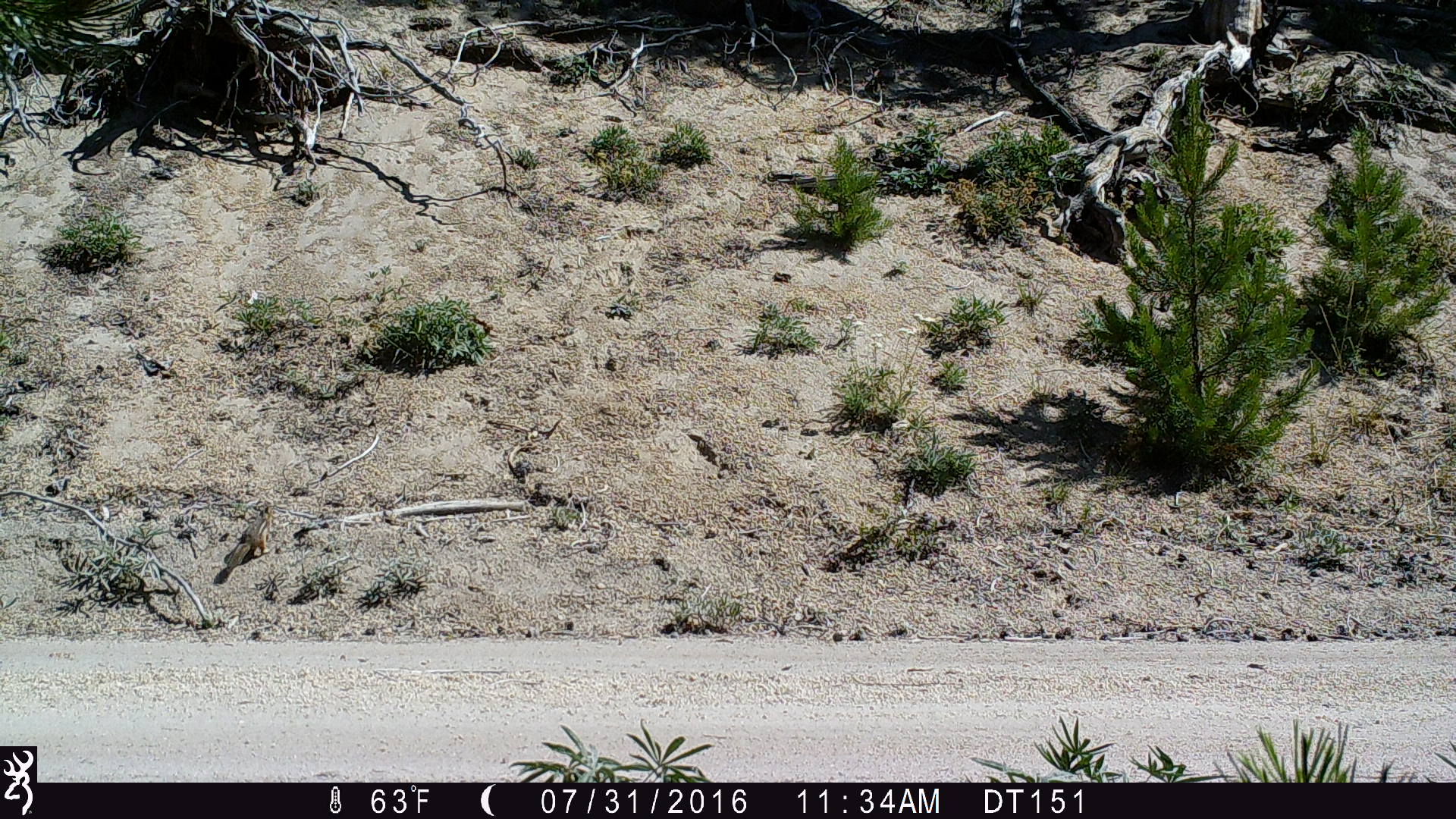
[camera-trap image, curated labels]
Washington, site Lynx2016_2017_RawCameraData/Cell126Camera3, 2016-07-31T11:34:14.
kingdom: Animalia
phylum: Chordata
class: Mammalia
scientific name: Mammalia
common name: small mammal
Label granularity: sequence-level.